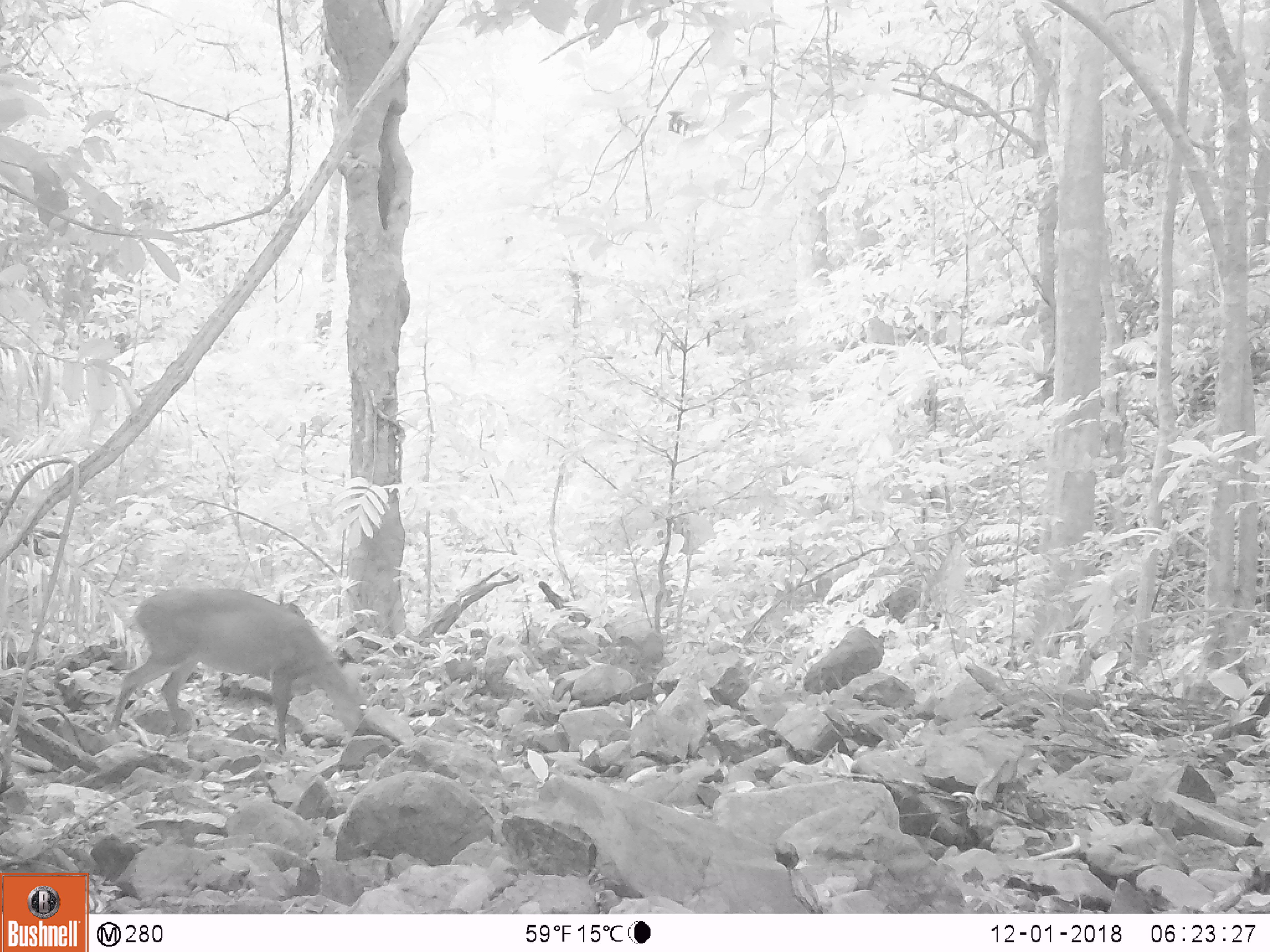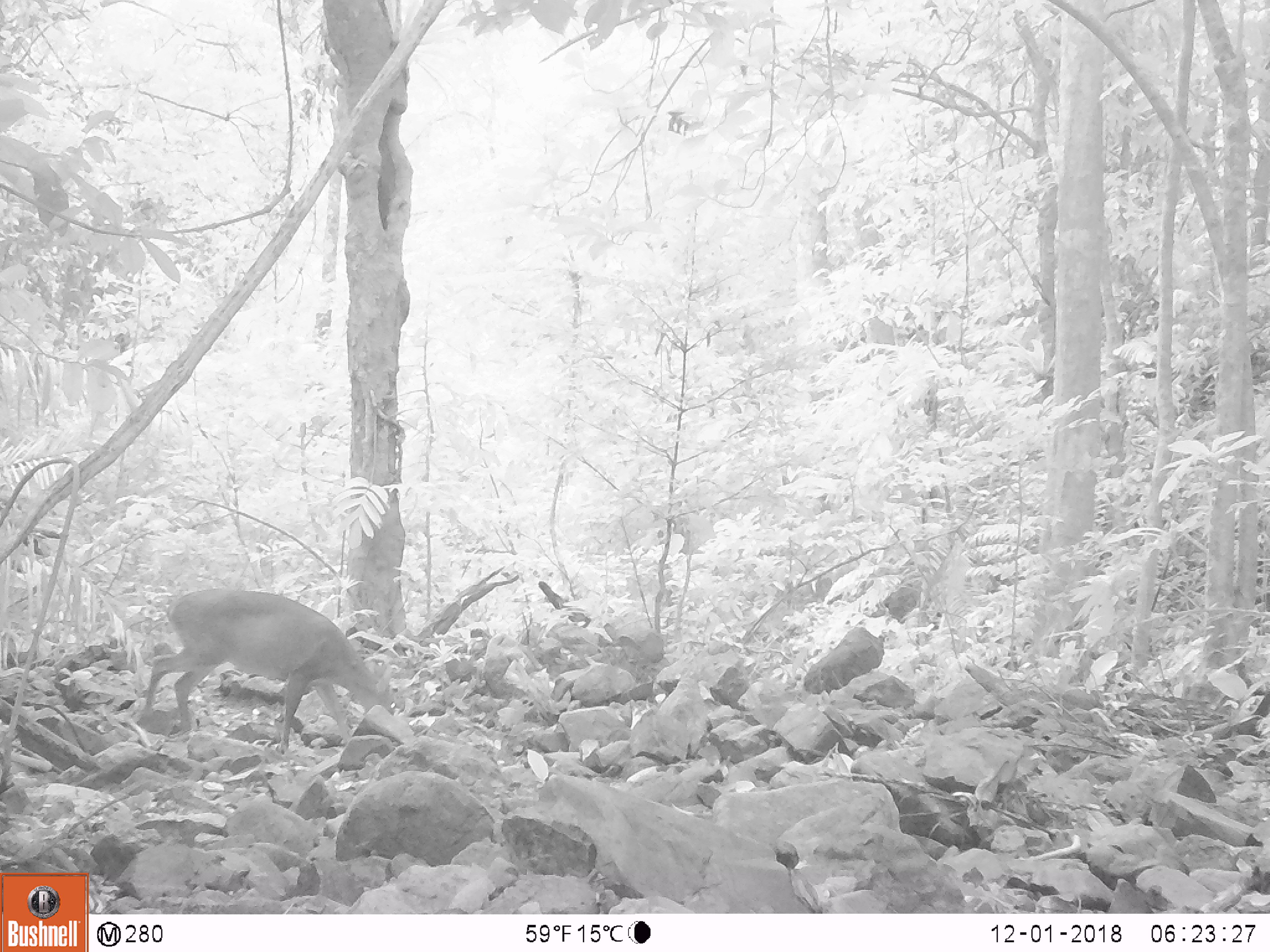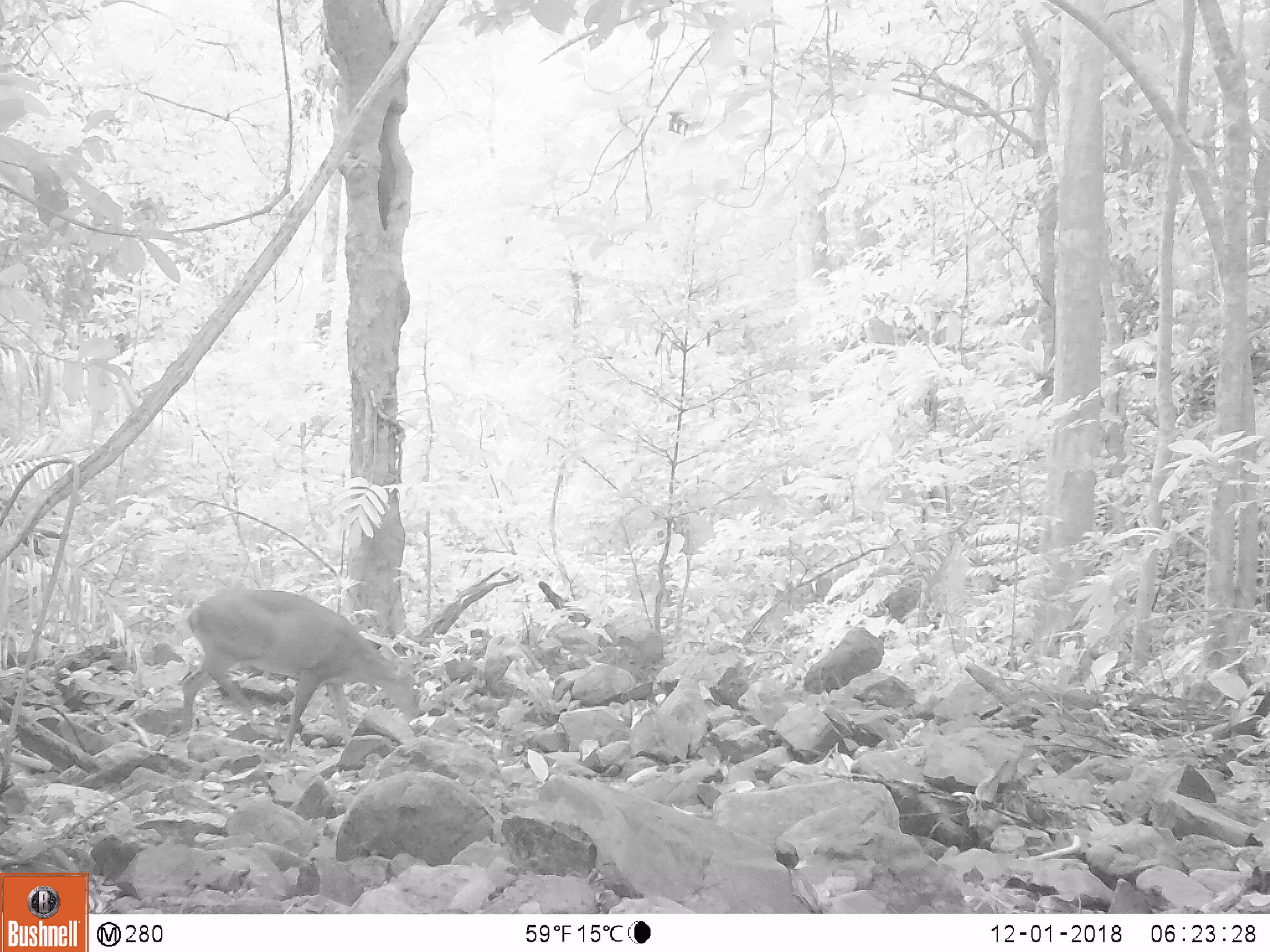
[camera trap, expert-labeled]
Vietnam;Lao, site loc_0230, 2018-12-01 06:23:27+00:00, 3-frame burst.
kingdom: Animalia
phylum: Chordata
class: Mammalia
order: Artiodactyla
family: Cervidae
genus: Muntiacus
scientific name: Muntiacus vuquangensis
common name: large-antlered muntjac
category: large antlered muntjac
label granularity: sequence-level